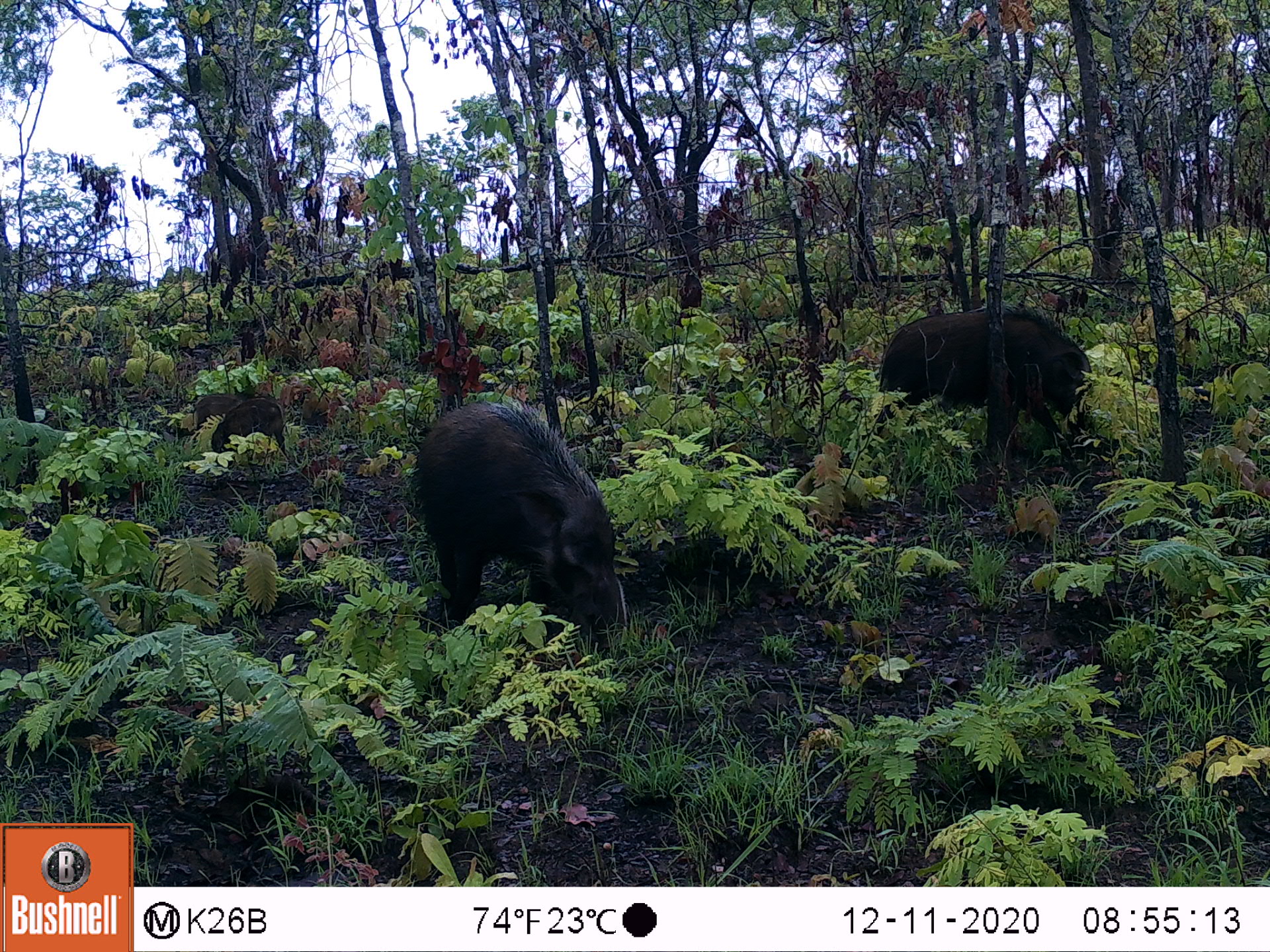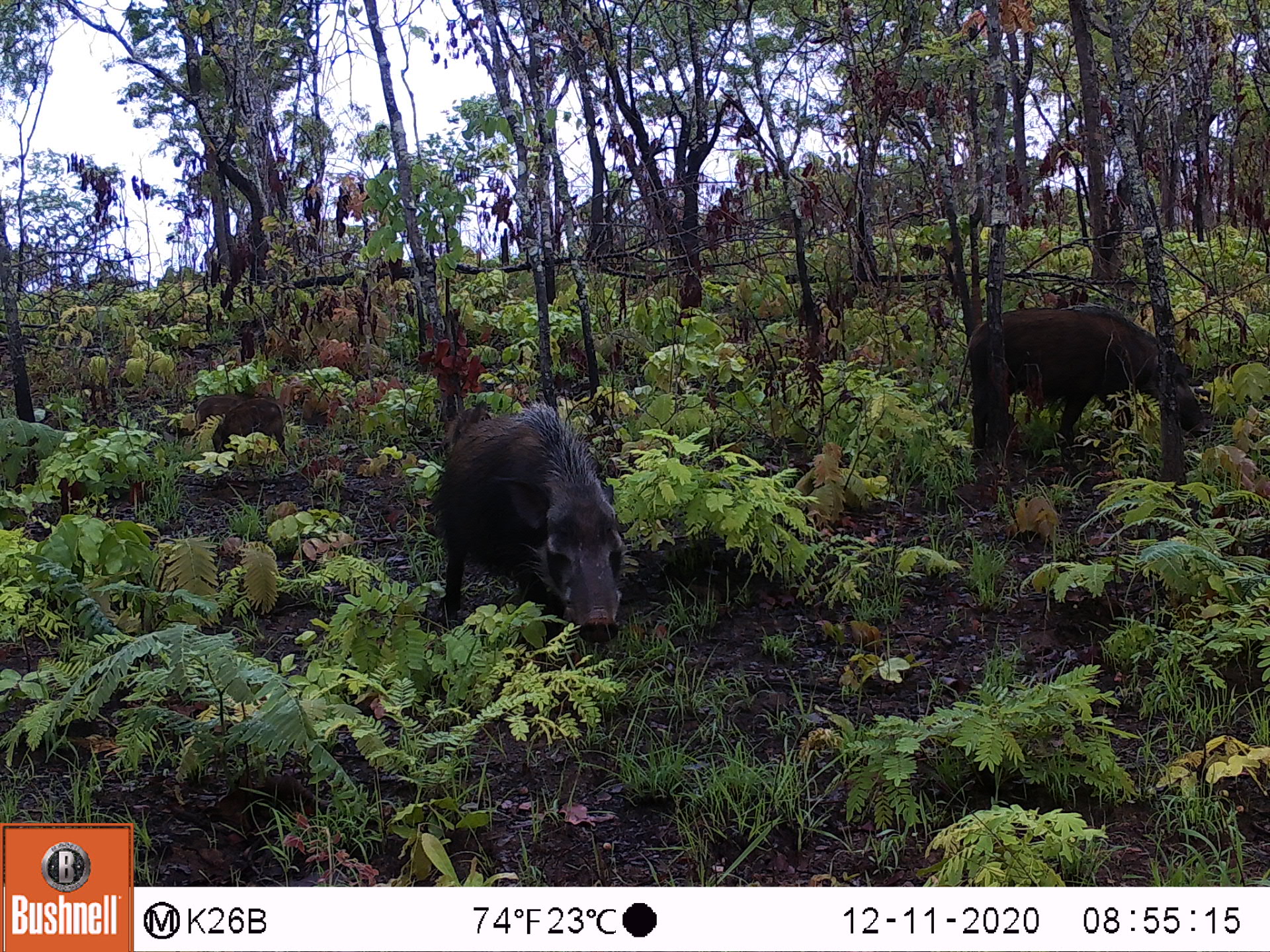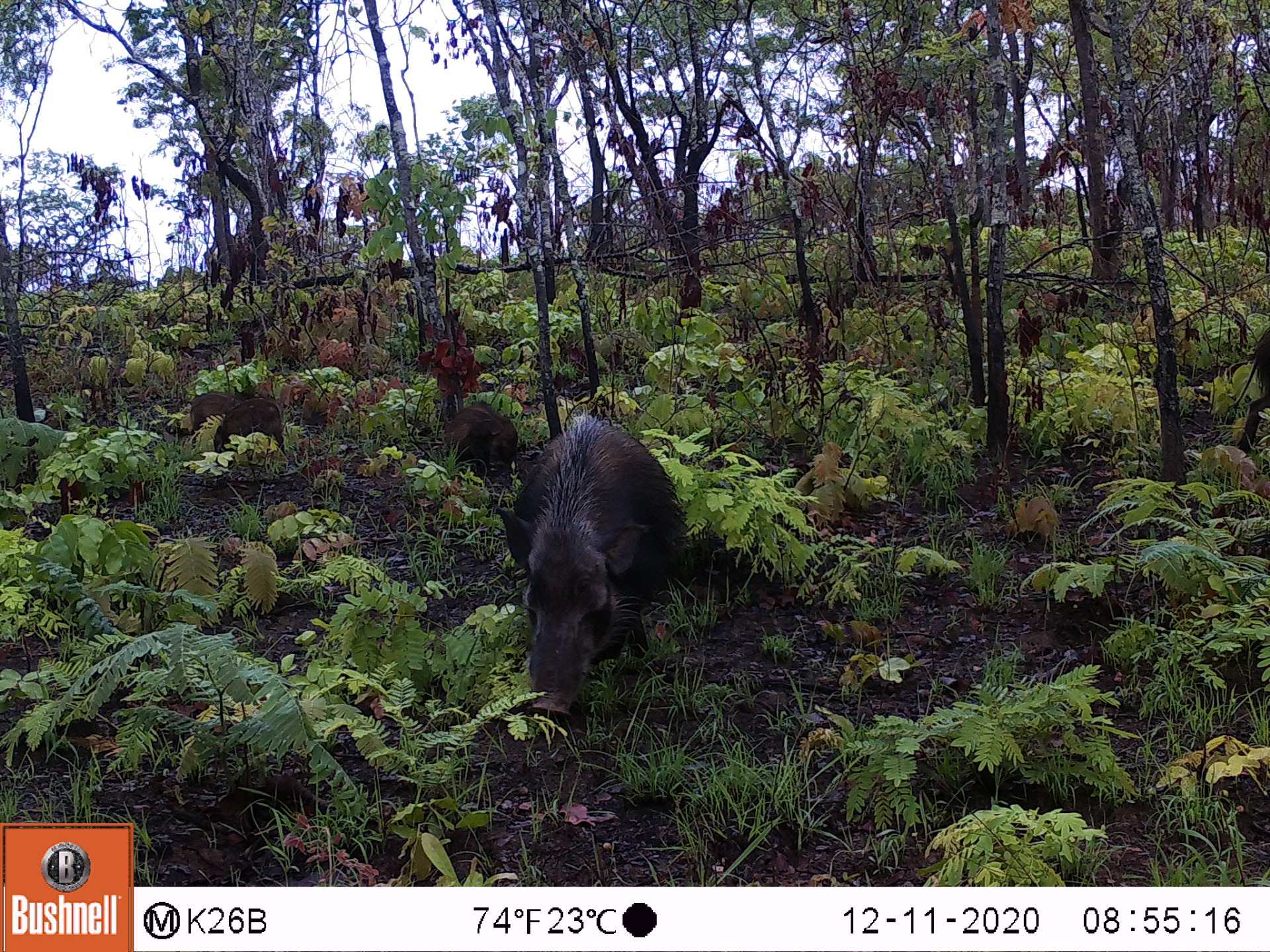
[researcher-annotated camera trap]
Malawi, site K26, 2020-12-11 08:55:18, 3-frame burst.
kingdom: Animalia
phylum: Chordata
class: Mammalia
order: Artiodactyla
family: Suidae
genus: Potamochoerus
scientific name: Potamochoerus larvatus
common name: bushpig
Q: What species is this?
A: Bushpig (Potamochoerus larvatus).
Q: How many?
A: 4.